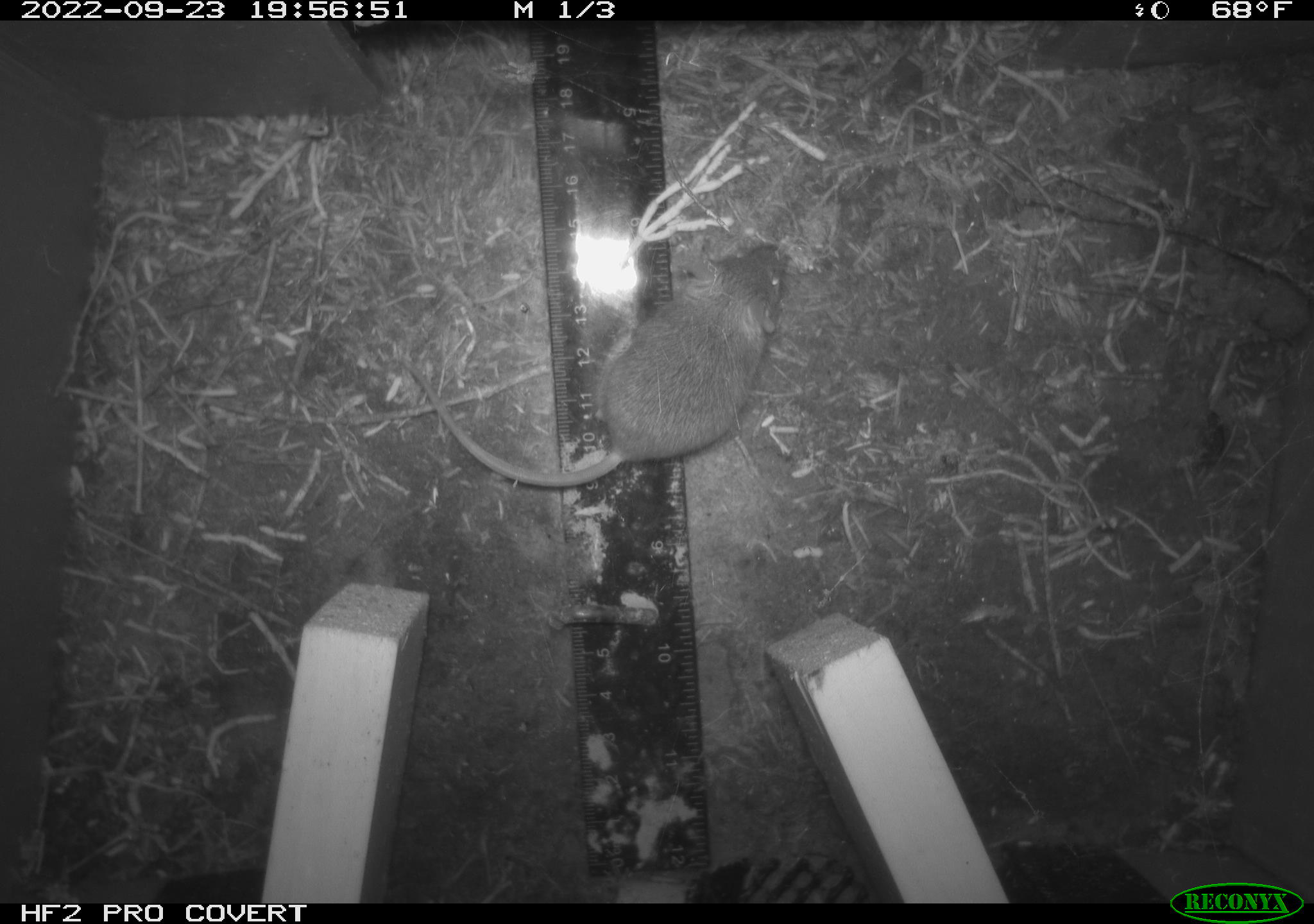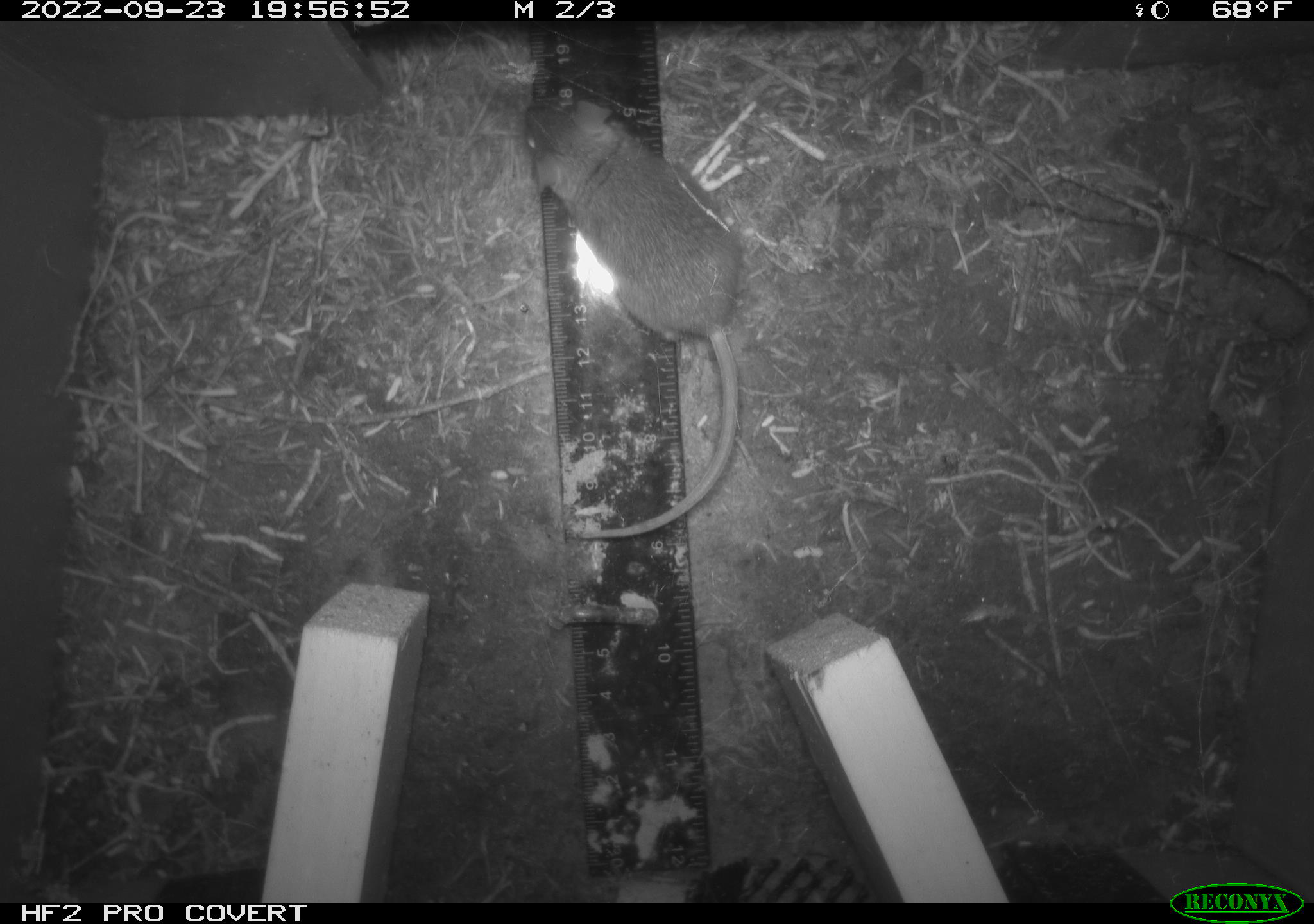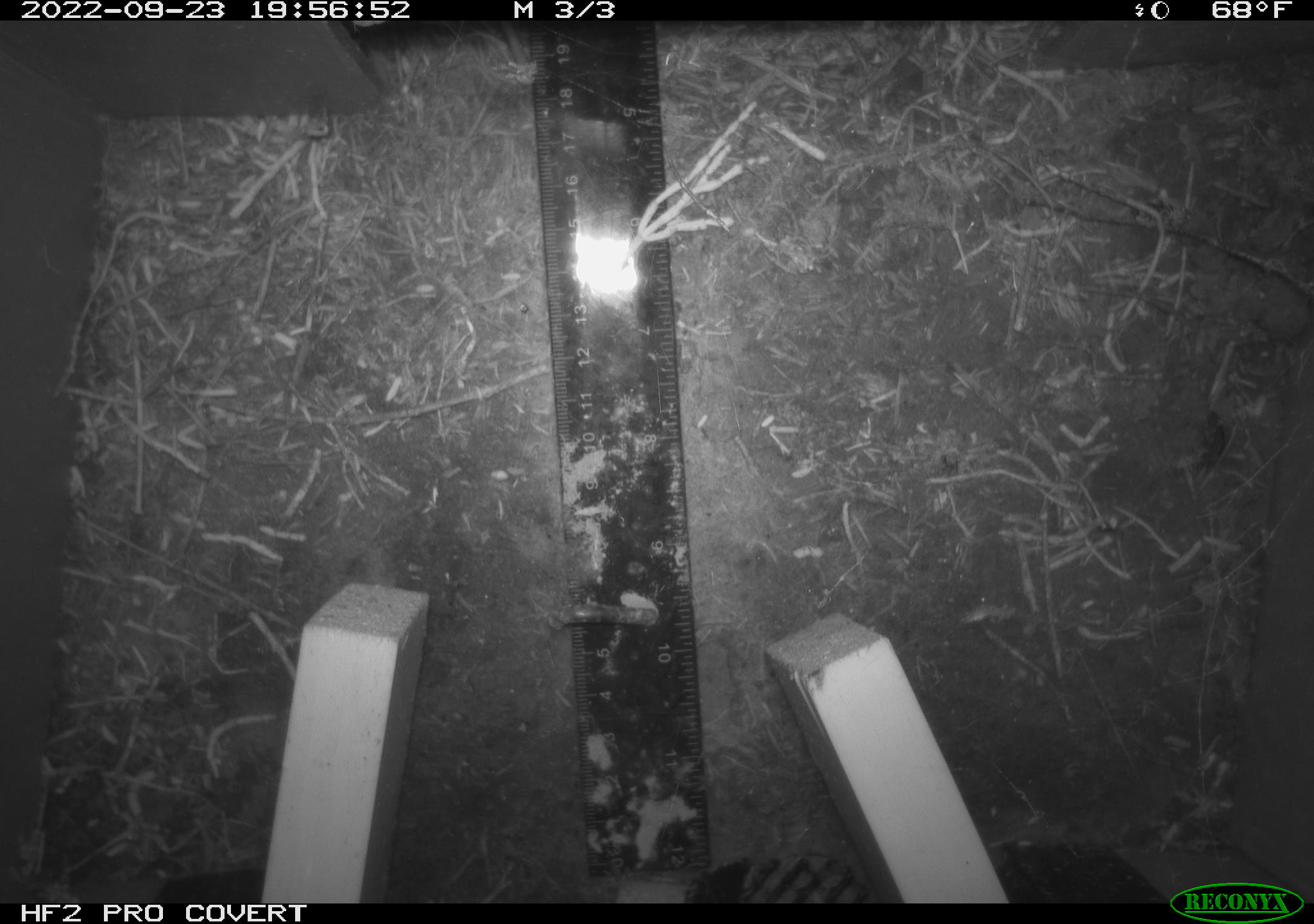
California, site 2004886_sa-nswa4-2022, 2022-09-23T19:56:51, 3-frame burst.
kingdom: Animalia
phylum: Chordata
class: Mammalia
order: Rodentia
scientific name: Rodentia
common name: rodent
Rodent (Rodentia).